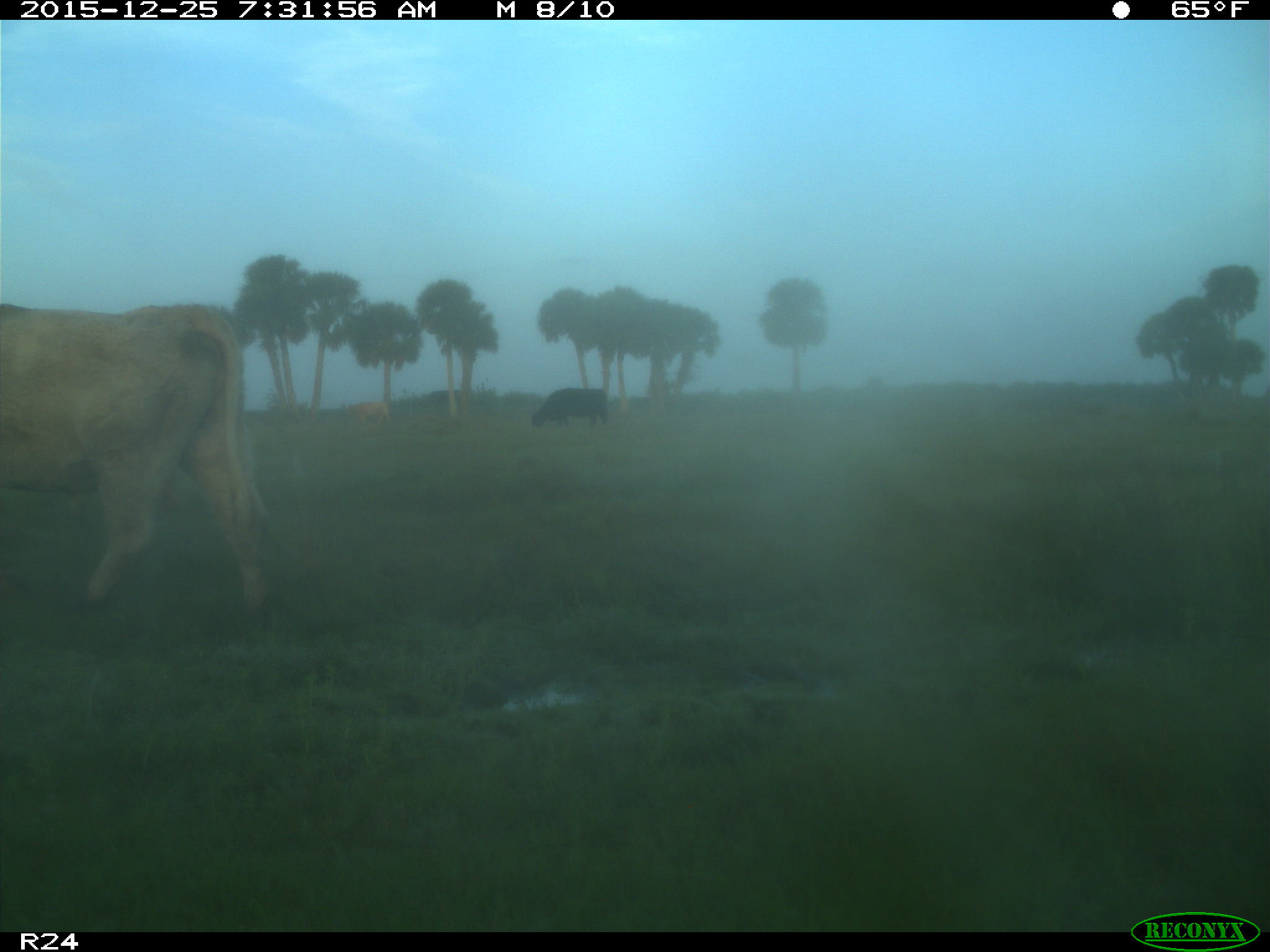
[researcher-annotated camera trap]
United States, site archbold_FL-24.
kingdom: Animalia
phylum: Chordata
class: Mammalia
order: Artiodactyla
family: Bovidae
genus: Bos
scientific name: Bos taurus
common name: domestic cow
Bos taurus (domestic cow).